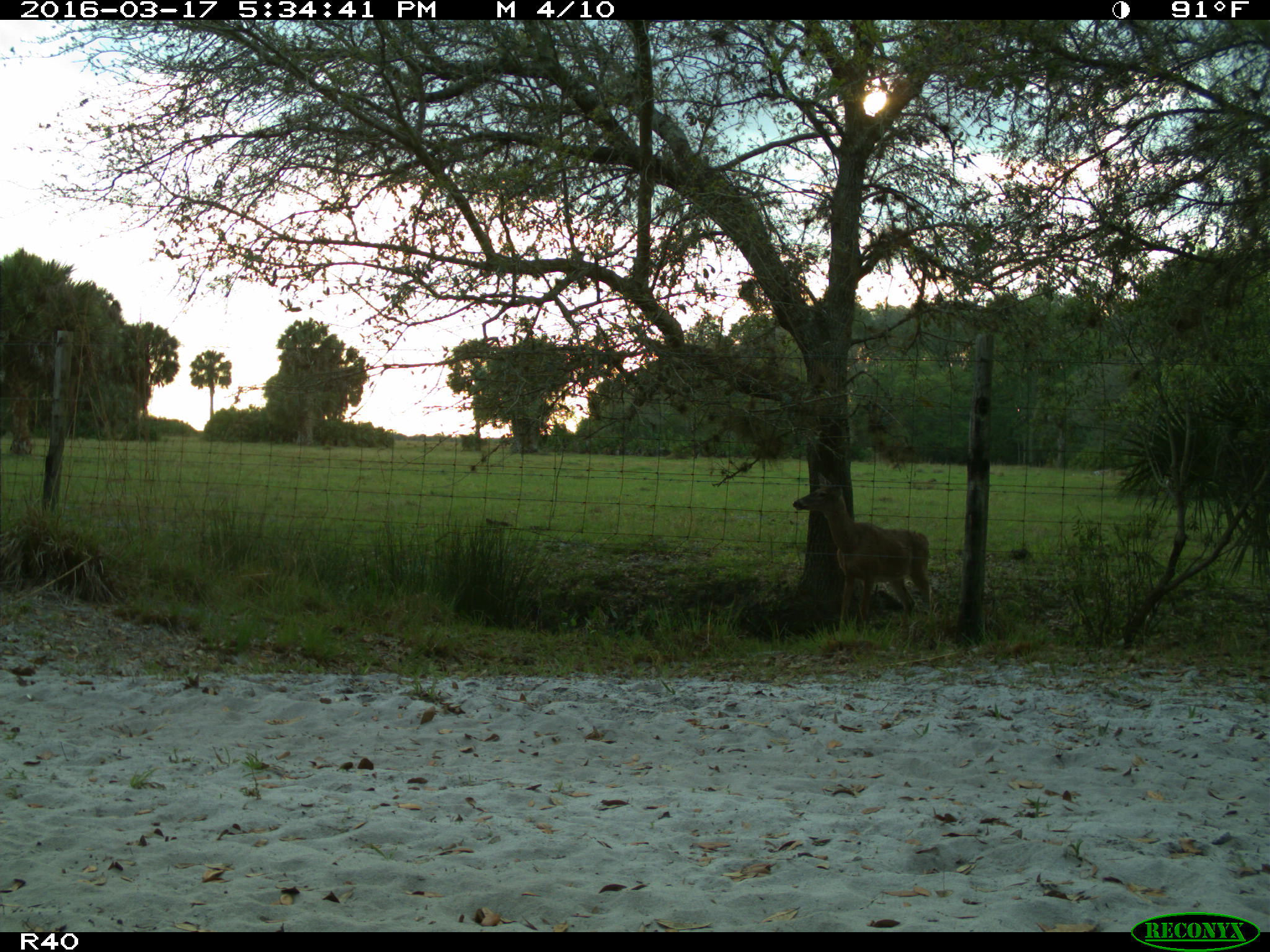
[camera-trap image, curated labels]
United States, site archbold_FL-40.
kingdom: Animalia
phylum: Chordata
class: Mammalia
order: Artiodactyla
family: Cervidae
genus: Odocoileus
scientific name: Odocoileus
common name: deer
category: unidentified deer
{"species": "unidentified deer (deer) (Odocoileus)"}